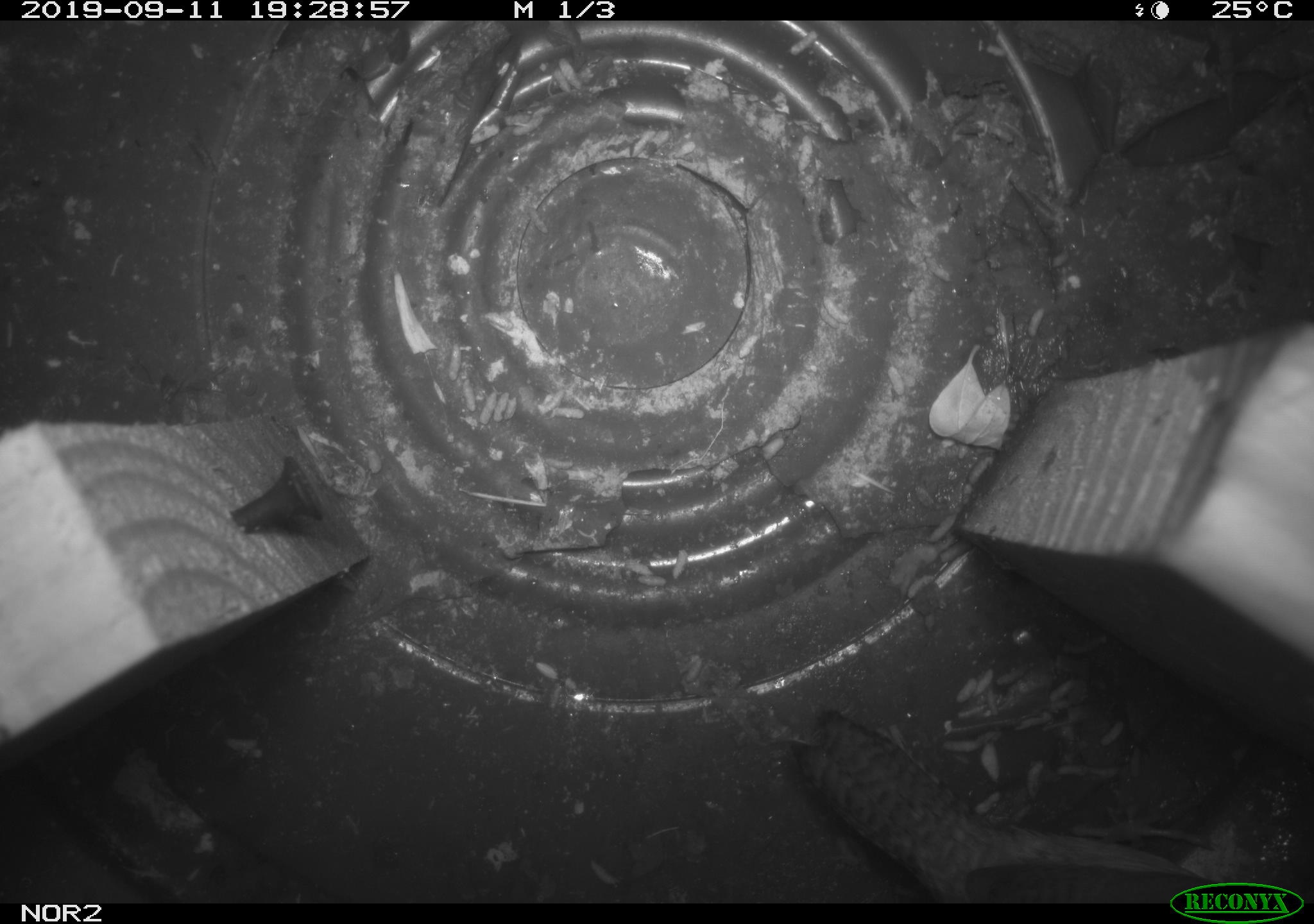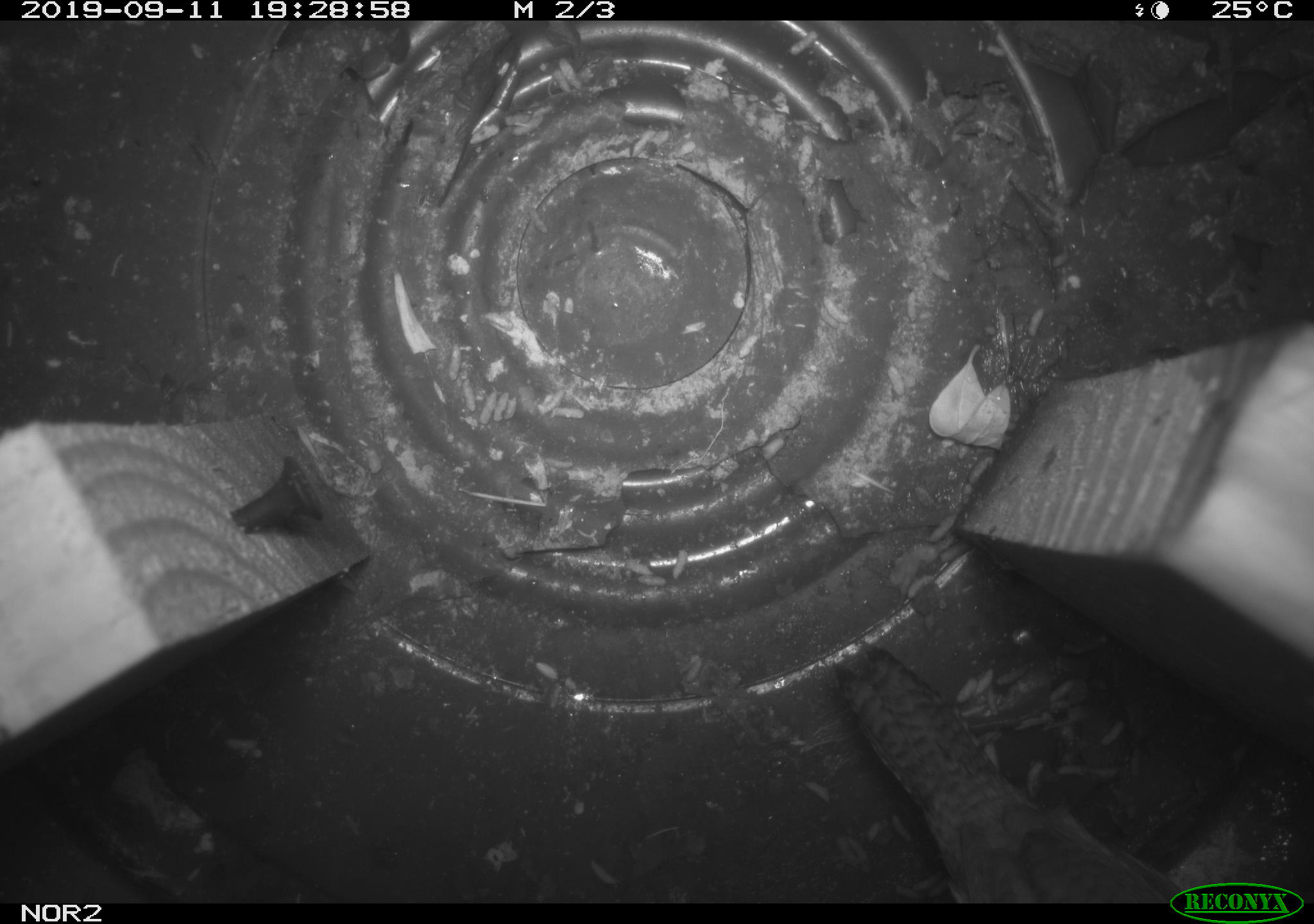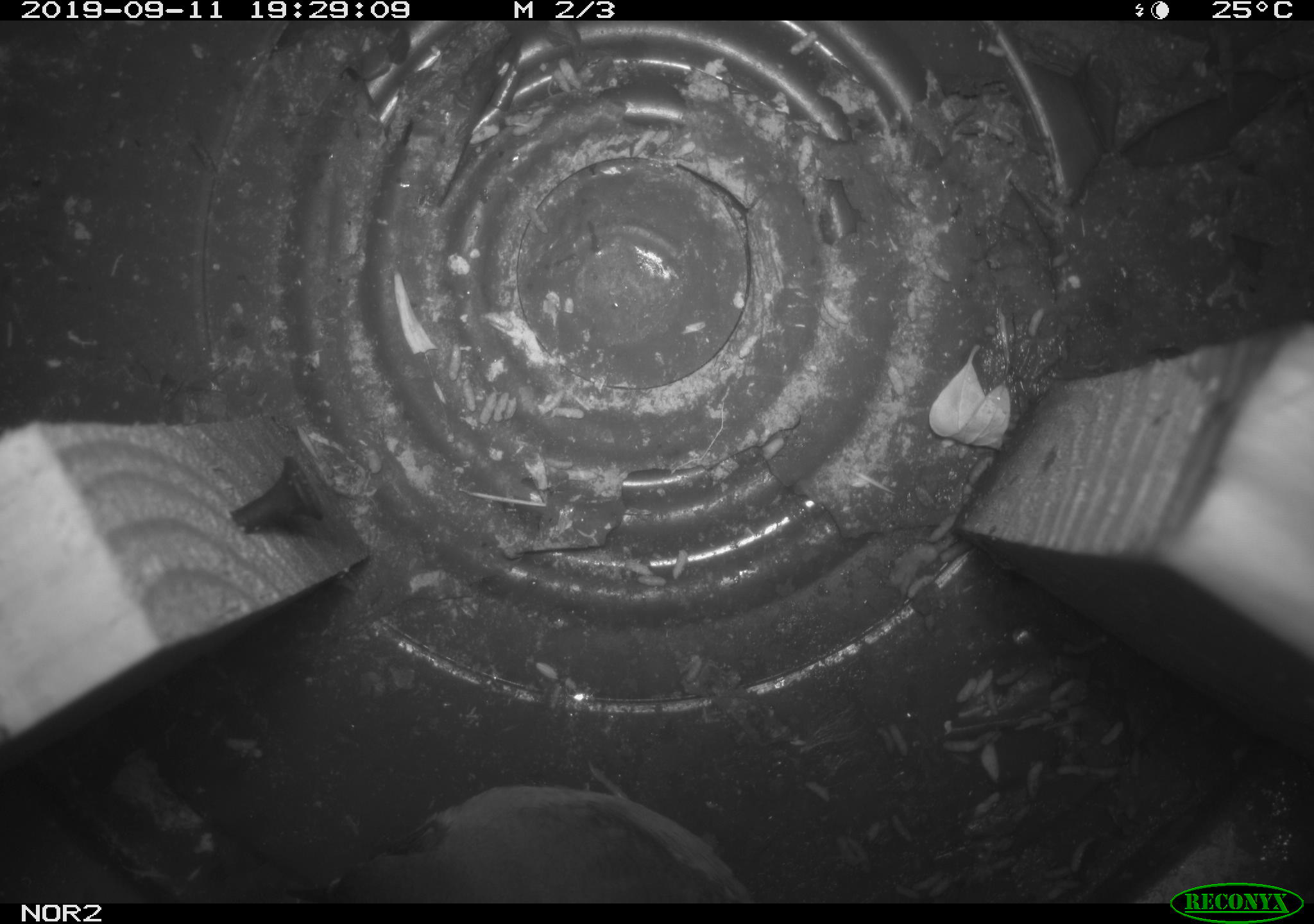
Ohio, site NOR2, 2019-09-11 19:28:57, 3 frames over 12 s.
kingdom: Animalia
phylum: Chordata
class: Aves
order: Passeriformes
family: Troglodytidae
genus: Troglodytes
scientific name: Troglodytes aedon aedon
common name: northern house wren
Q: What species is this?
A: Northern house wren (Troglodytes aedon aedon).